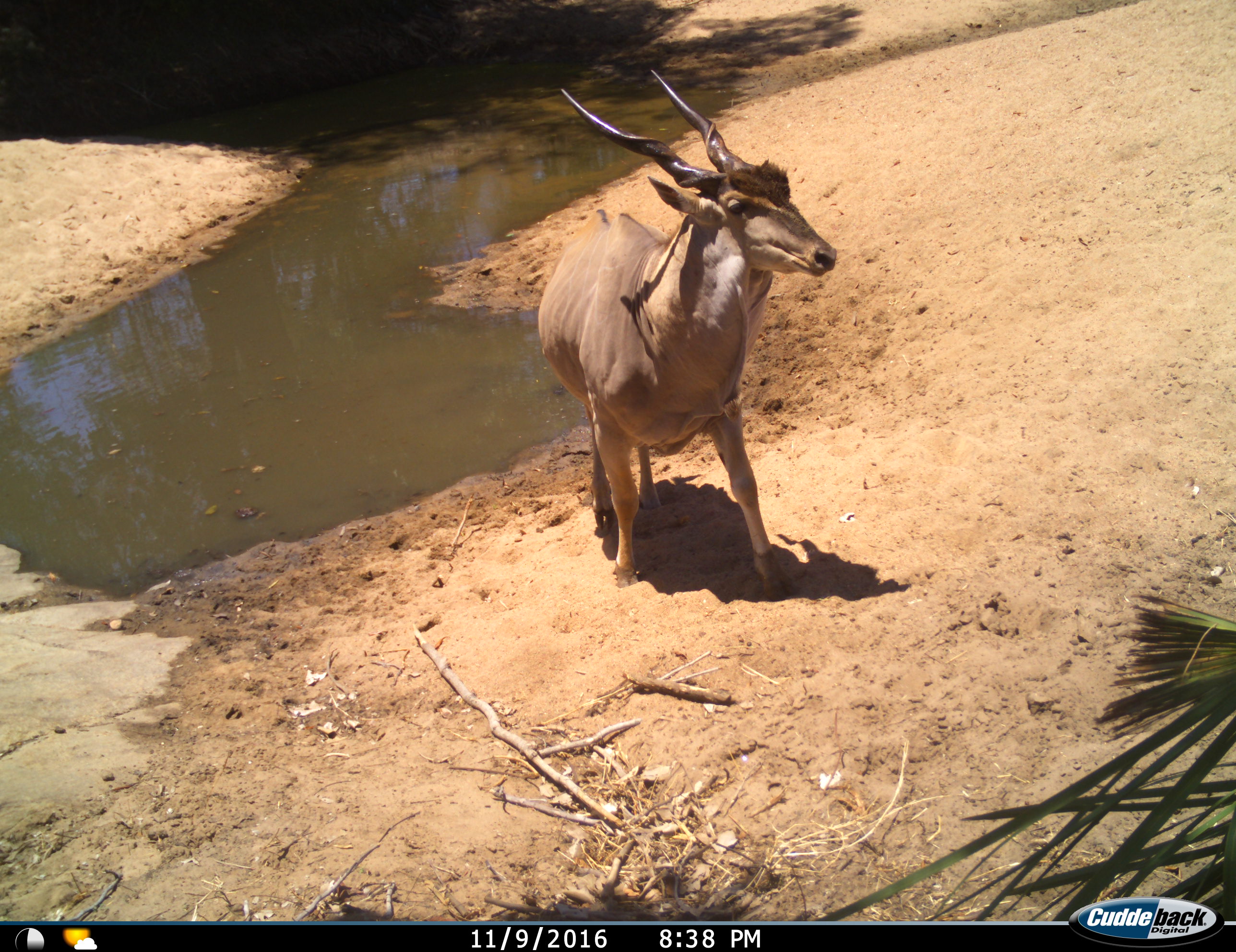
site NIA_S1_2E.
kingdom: Animalia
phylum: Chordata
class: Mammalia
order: Artiodactyla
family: Bovidae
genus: Tragelaphus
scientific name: Tragelaphus oryx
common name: eland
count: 1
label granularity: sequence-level